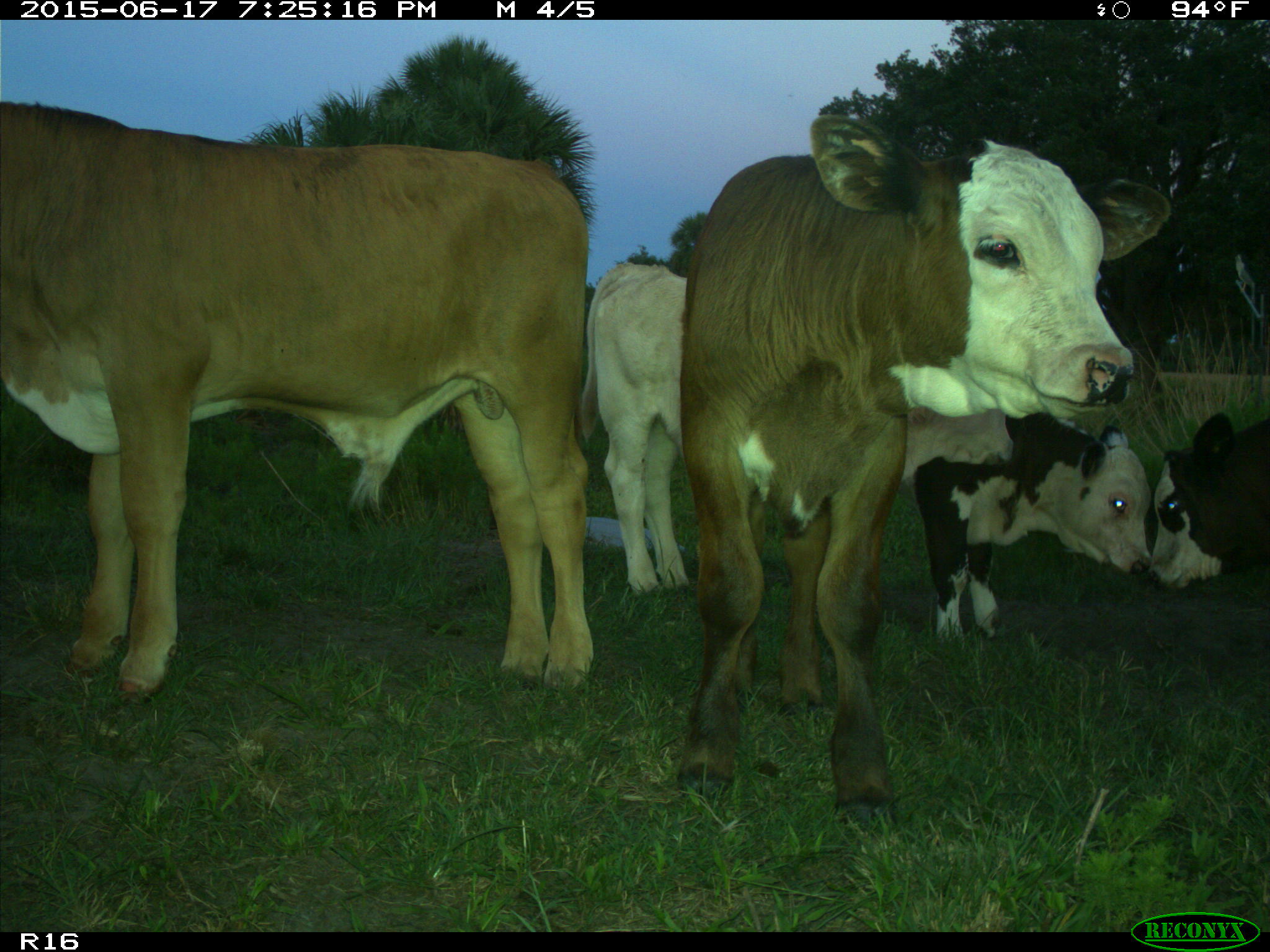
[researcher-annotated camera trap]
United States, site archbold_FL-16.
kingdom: Animalia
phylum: Chordata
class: Mammalia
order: Artiodactyla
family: Bovidae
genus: Bos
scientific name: Bos taurus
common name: domestic cow